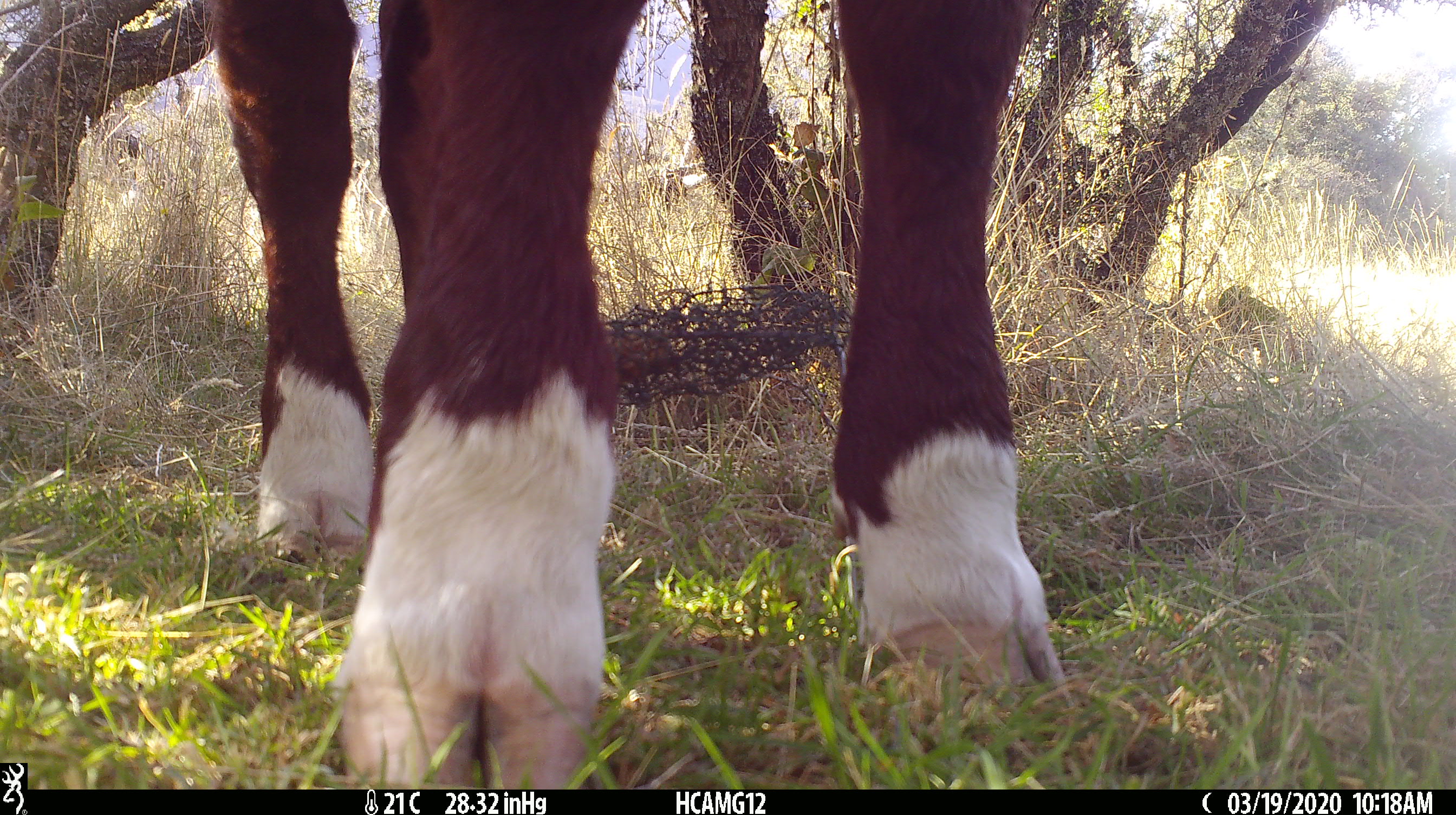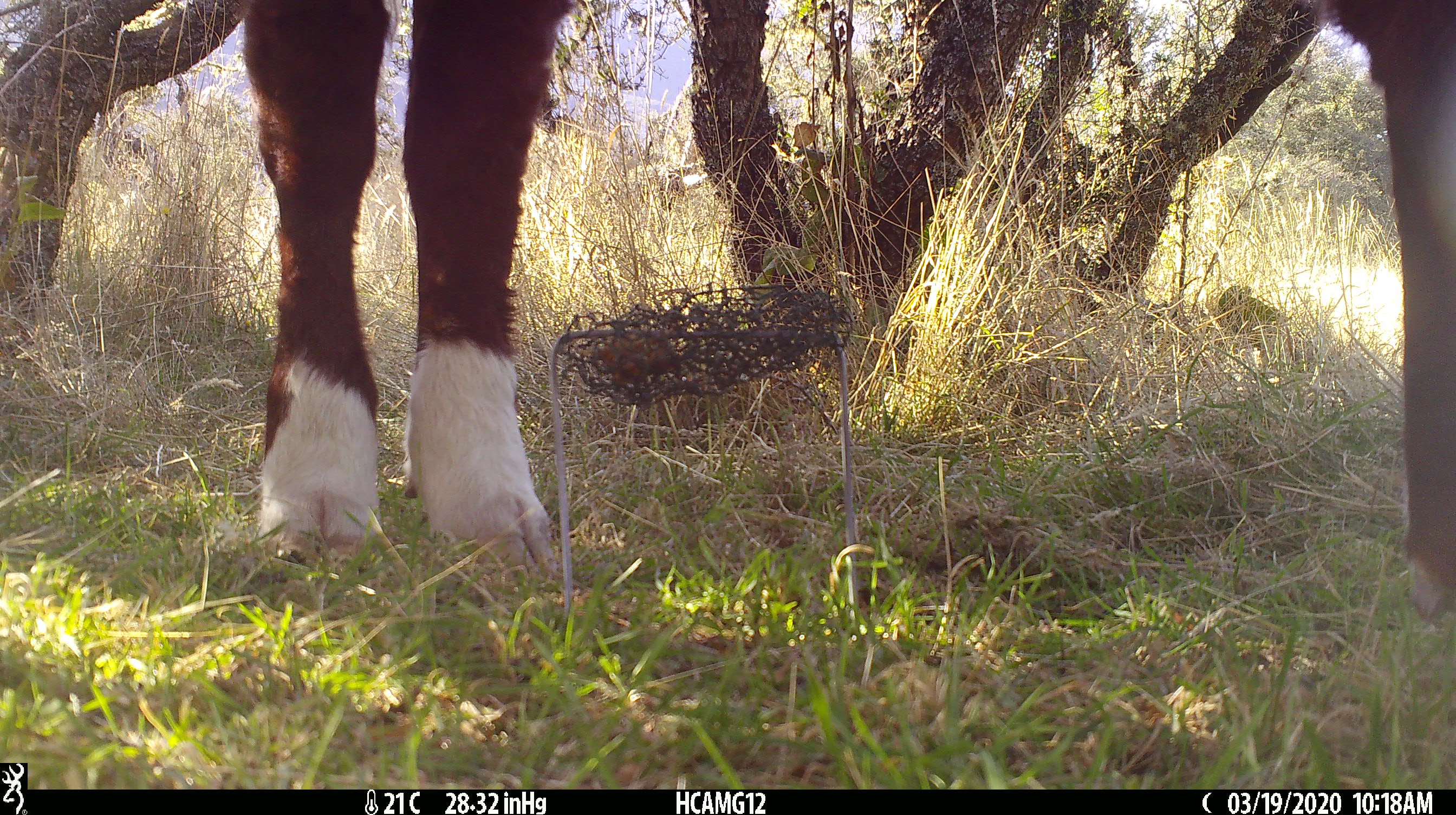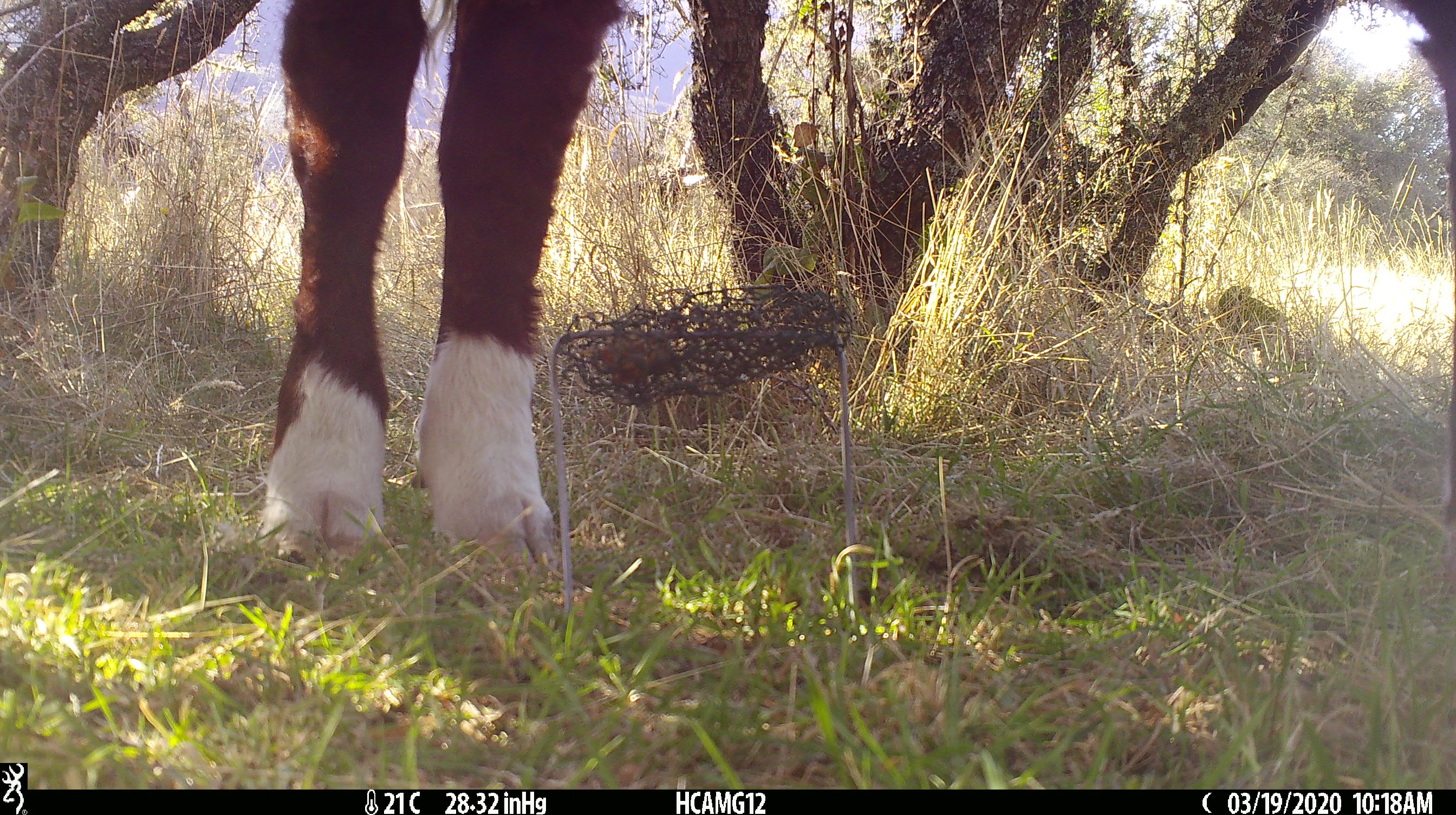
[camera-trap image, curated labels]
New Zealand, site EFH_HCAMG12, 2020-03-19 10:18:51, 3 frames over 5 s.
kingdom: Animalia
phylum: Chordata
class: Mammalia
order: Artiodactyla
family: Bovidae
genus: Bos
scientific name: Bos taurus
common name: domestic cow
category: cow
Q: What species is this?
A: Cow (domestic cow) (Bos taurus).